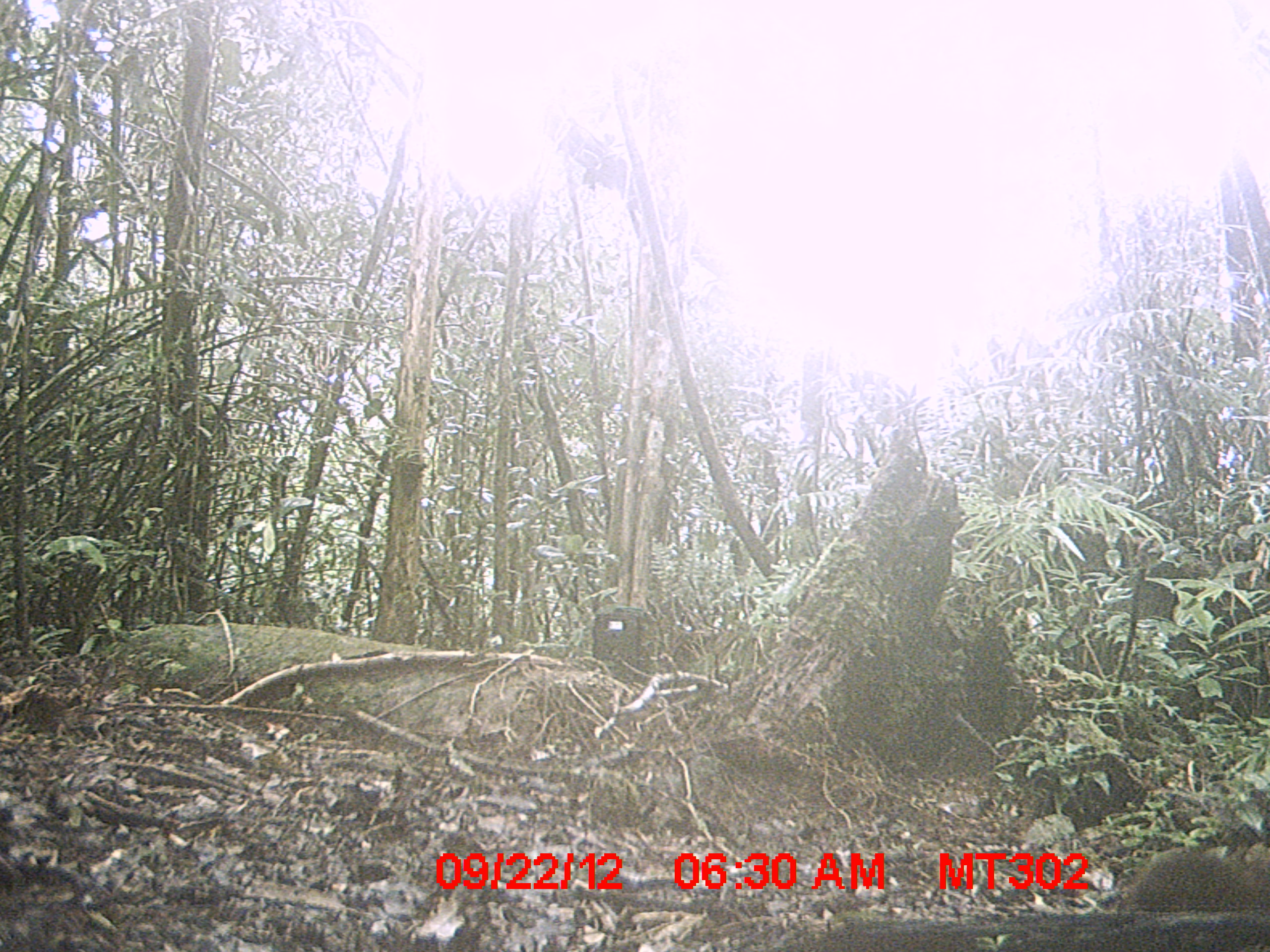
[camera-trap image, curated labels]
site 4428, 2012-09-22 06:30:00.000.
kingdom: Animalia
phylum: Chordata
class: Mammalia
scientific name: Mammalia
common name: mammals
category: small mammal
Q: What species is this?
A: Small mammal (mammals) (Mammalia).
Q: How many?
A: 1.